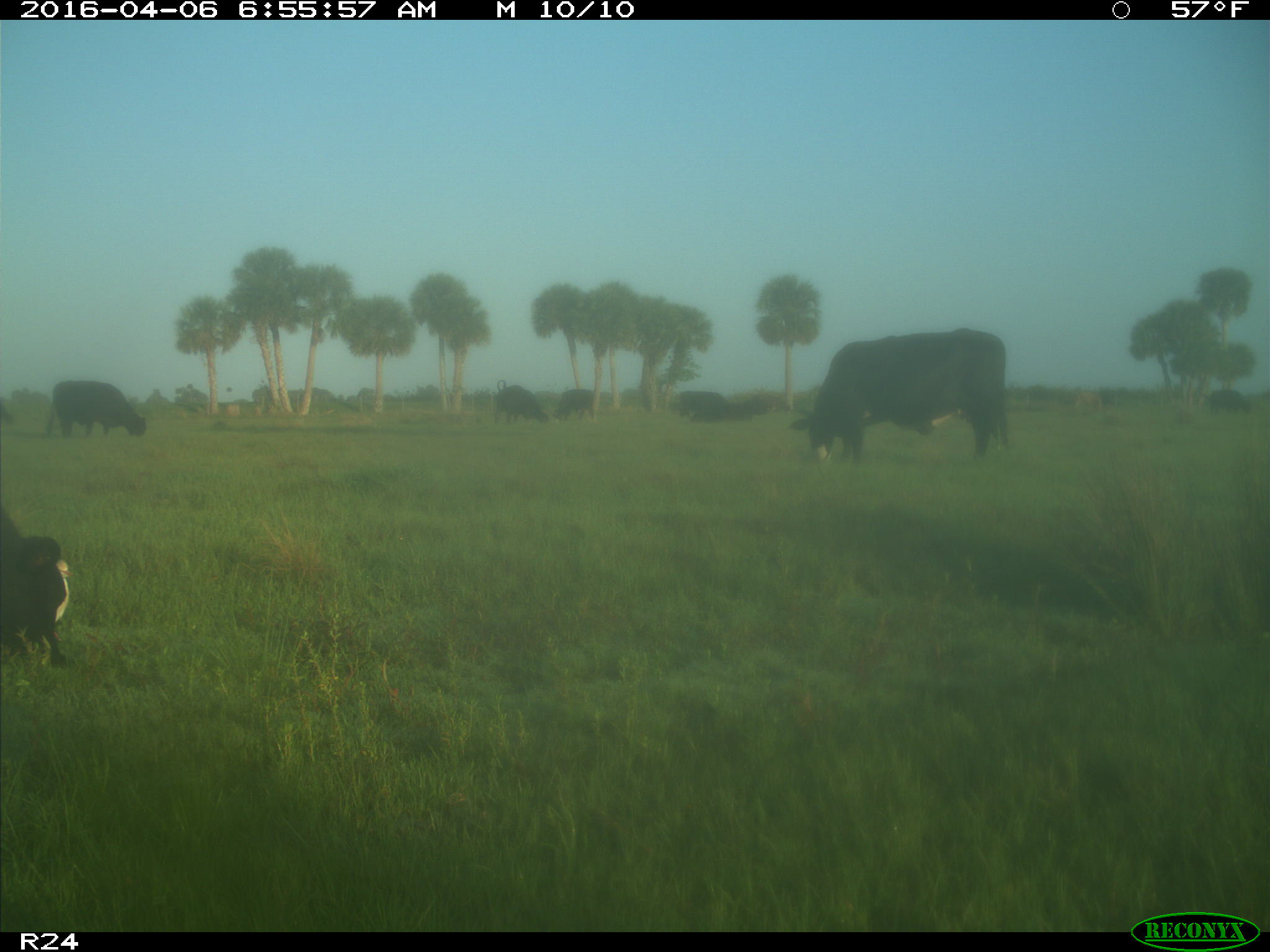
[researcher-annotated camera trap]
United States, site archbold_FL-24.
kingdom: Animalia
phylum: Chordata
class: Mammalia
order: Artiodactyla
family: Bovidae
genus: Bos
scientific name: Bos taurus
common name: domestic cow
Bos taurus (domestic cow).